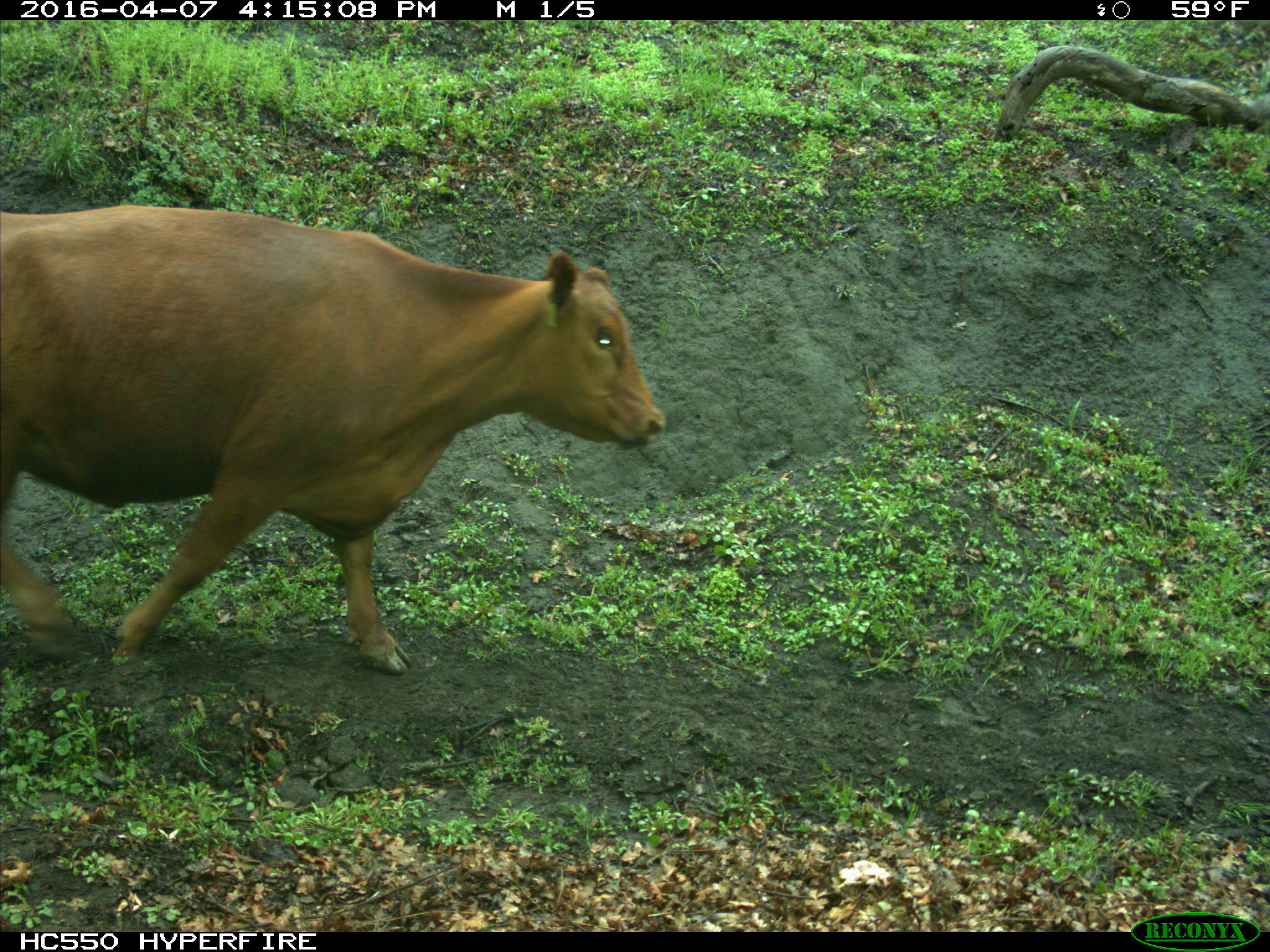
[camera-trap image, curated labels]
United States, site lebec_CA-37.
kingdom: Animalia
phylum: Chordata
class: Mammalia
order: Artiodactyla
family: Bovidae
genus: Bos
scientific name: Bos taurus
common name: domestic cow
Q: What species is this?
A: Bos taurus (domestic cow).